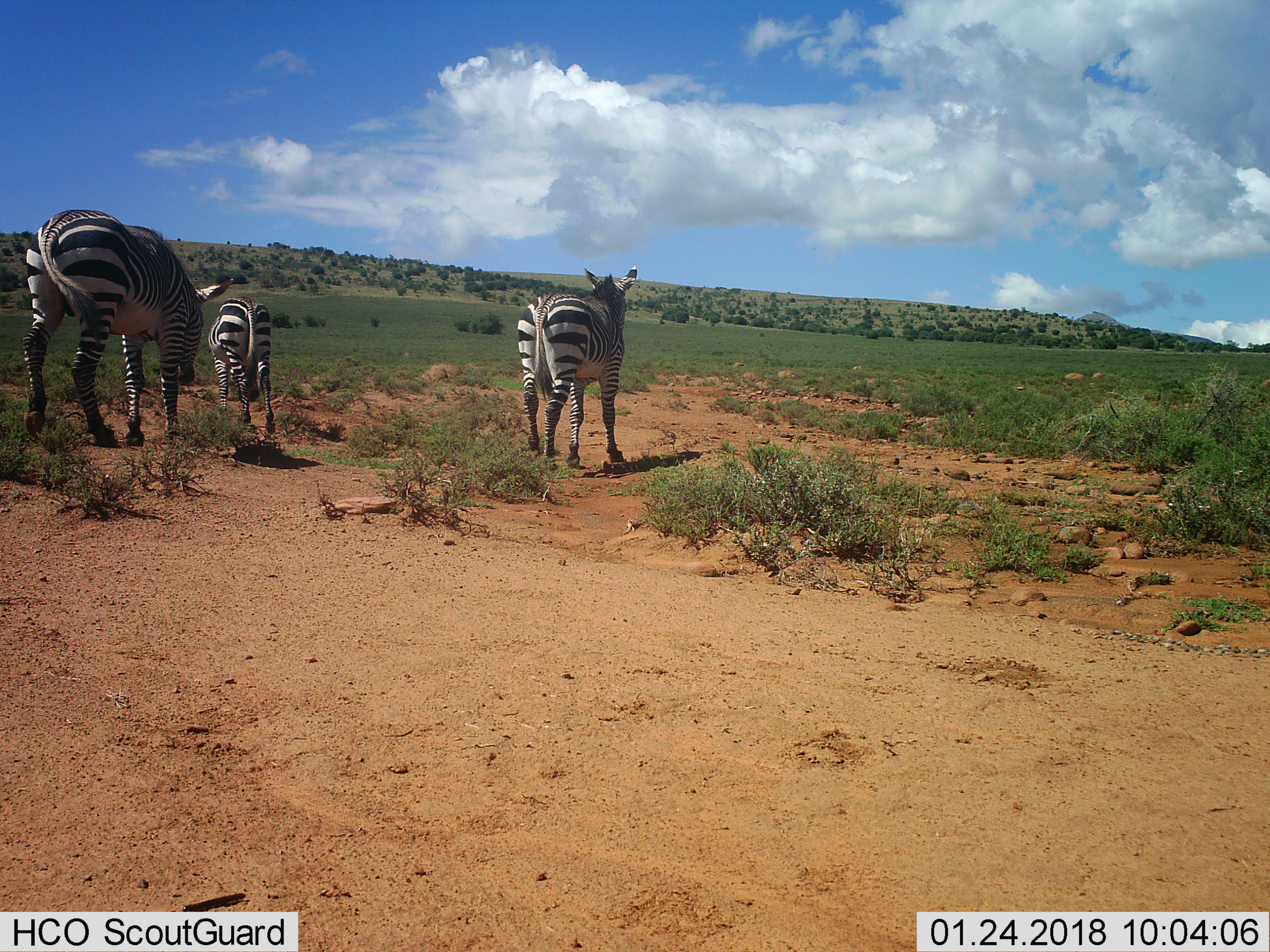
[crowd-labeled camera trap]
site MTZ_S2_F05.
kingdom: Animalia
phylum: Chordata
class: Mammalia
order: Perissodactyla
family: Equidae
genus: Equus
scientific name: Equus zebra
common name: mountain zebra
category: zebramountain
Zebramountain (mountain zebra) (Equus zebra), count 3. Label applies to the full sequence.